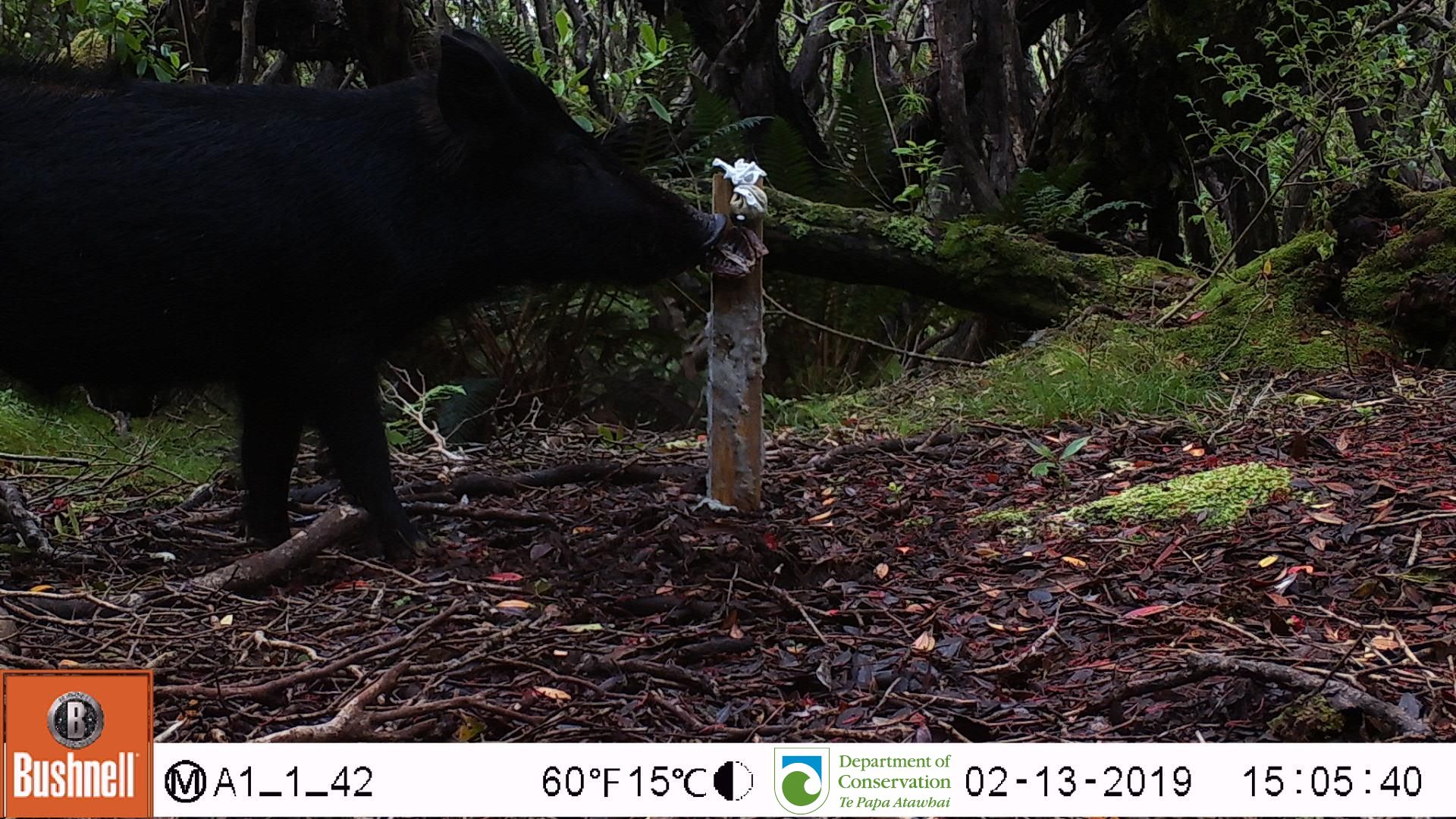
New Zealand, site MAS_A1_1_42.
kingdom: Animalia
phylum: Chordata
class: Mammalia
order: Artiodactyla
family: Suidae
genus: Sus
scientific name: Sus scrofa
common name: pig